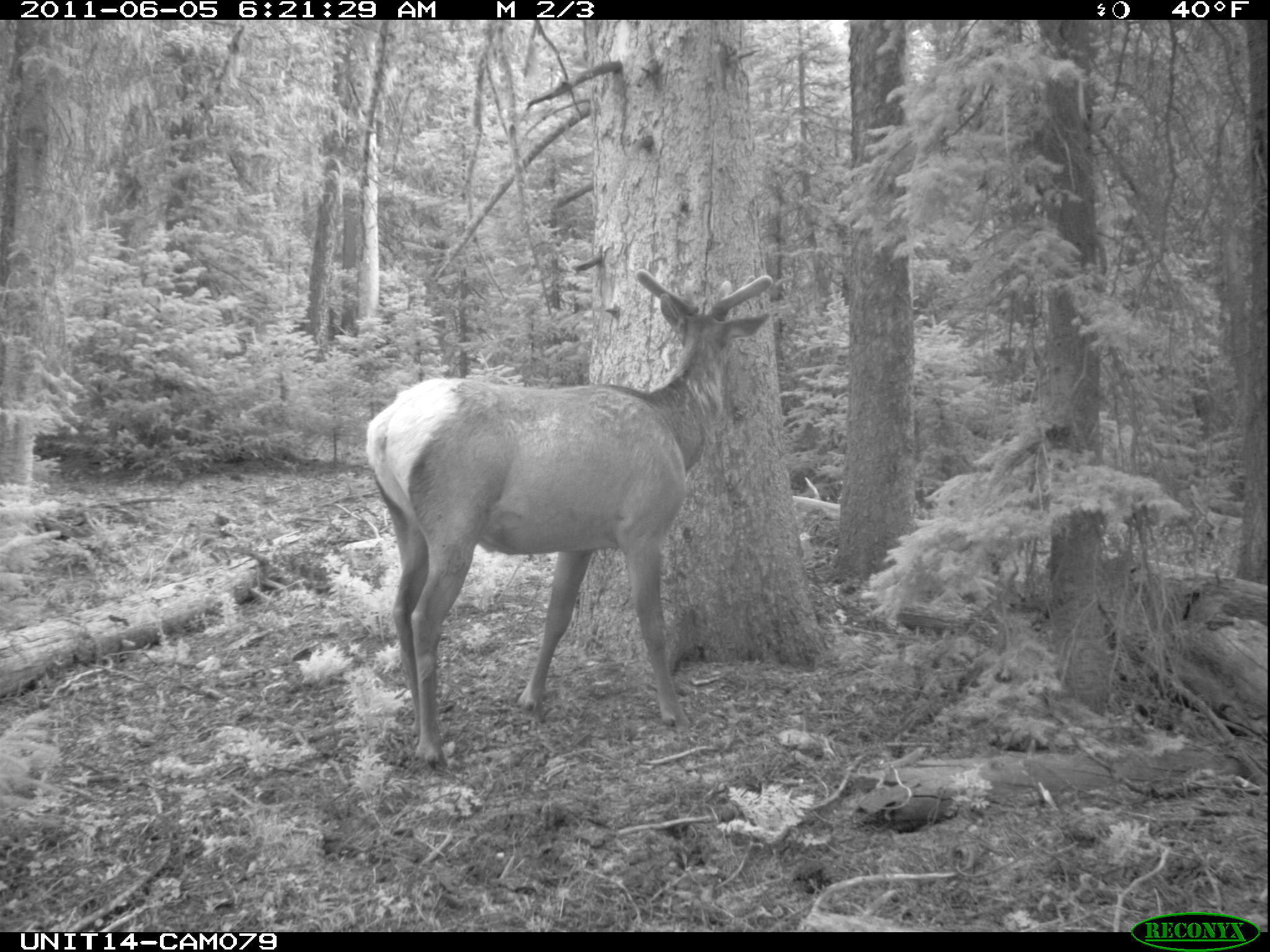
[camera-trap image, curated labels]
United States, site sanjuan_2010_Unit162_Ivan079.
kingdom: Animalia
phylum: Chordata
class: Mammalia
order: Artiodactyla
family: Cervidae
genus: Cervus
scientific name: Cervus elaphus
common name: red deer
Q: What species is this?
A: Cervus elaphus (red deer).